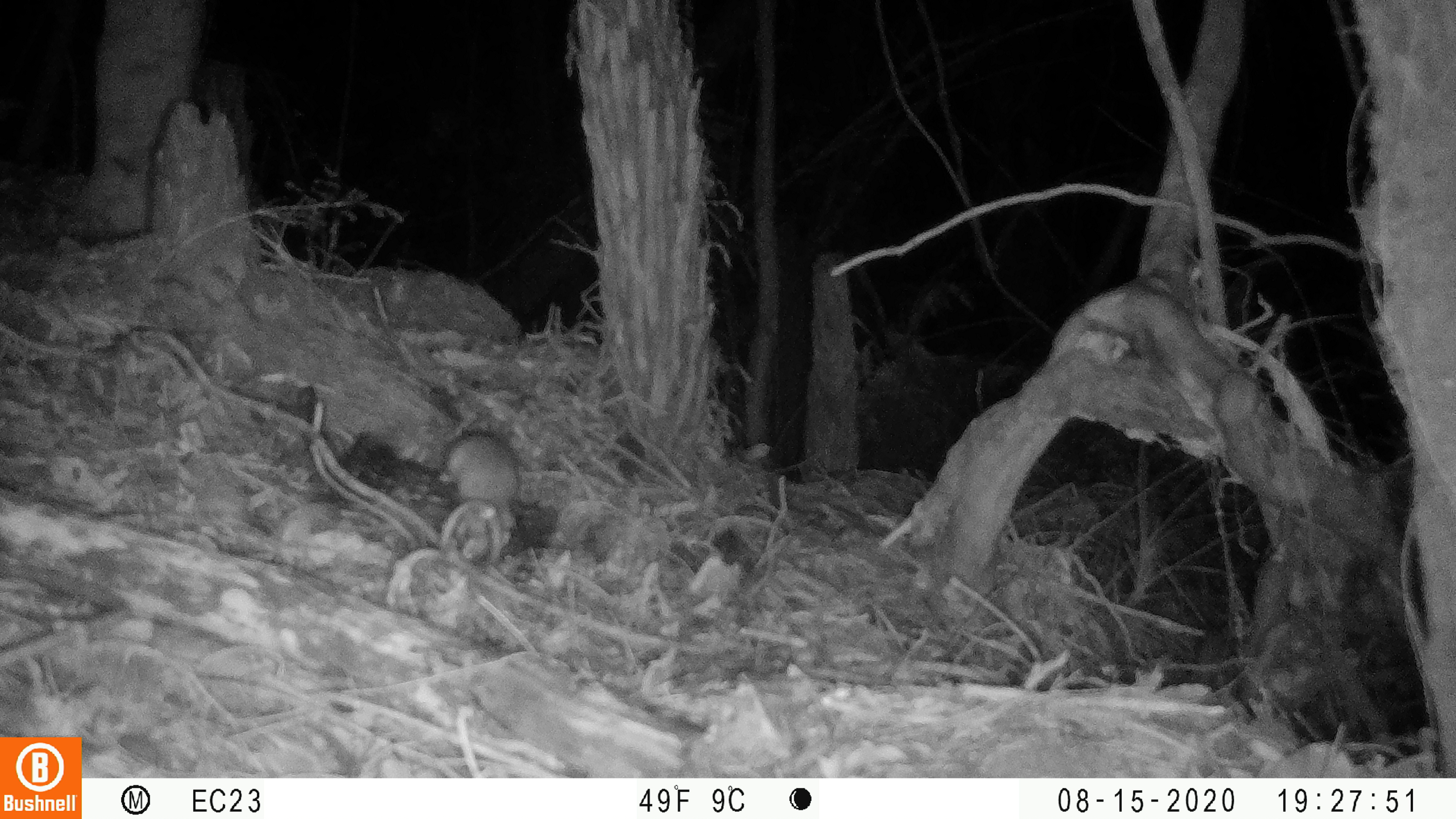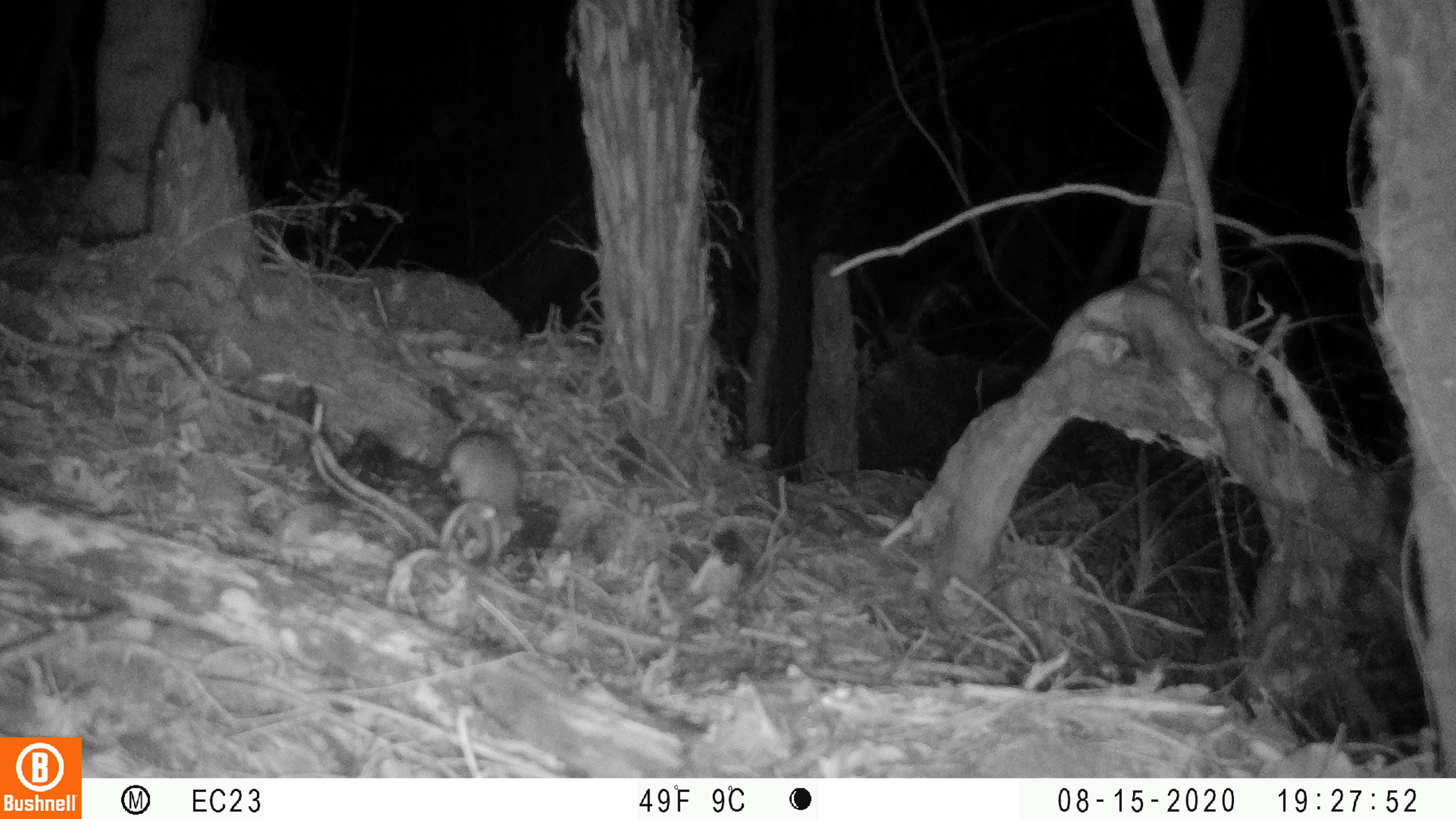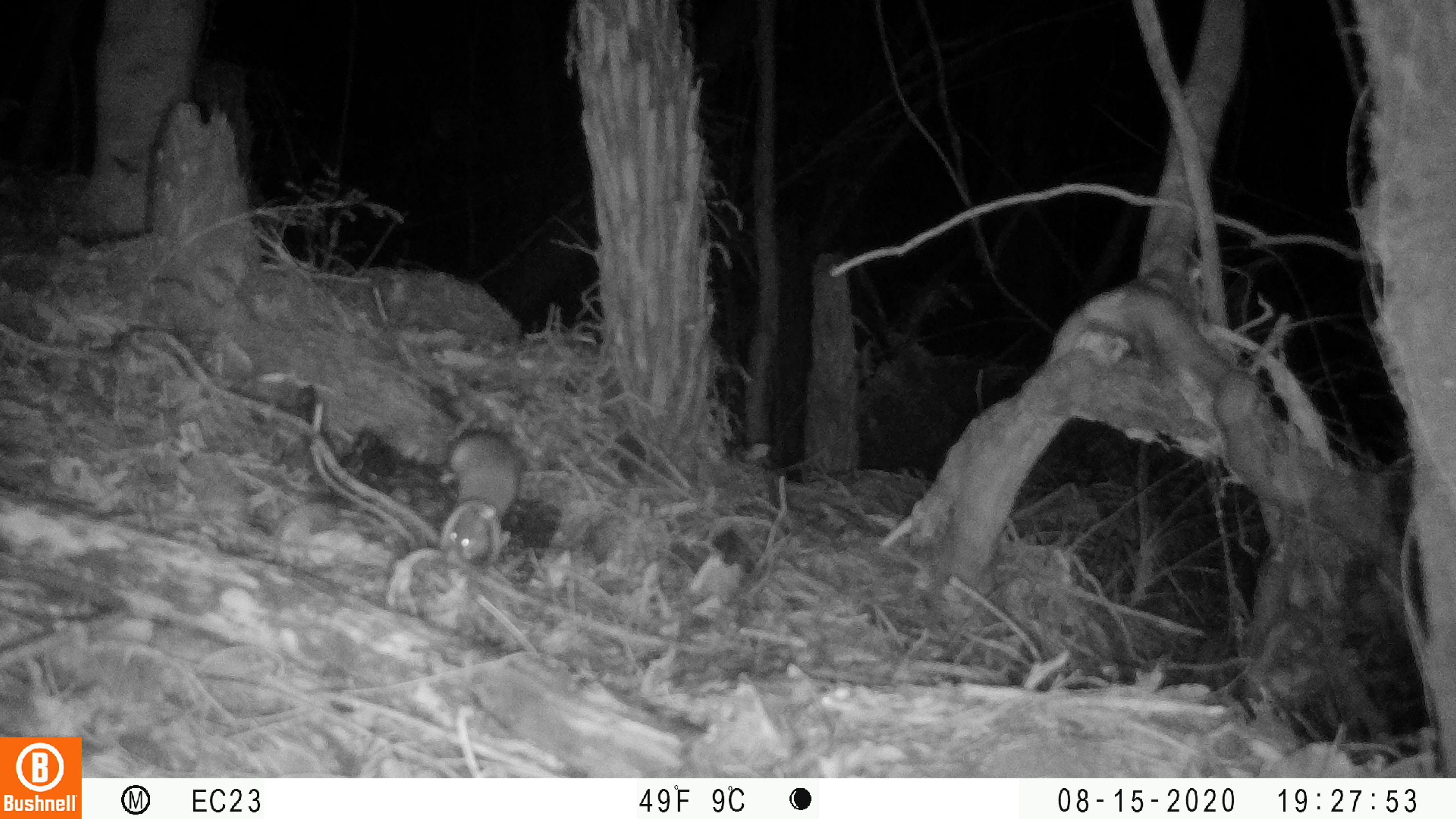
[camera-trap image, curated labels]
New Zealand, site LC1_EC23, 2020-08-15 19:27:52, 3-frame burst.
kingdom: Animalia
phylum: Chordata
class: Mammalia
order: Rodentia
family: Muridae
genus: Rattus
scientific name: Rattus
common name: rat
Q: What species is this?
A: Rat (Rattus).